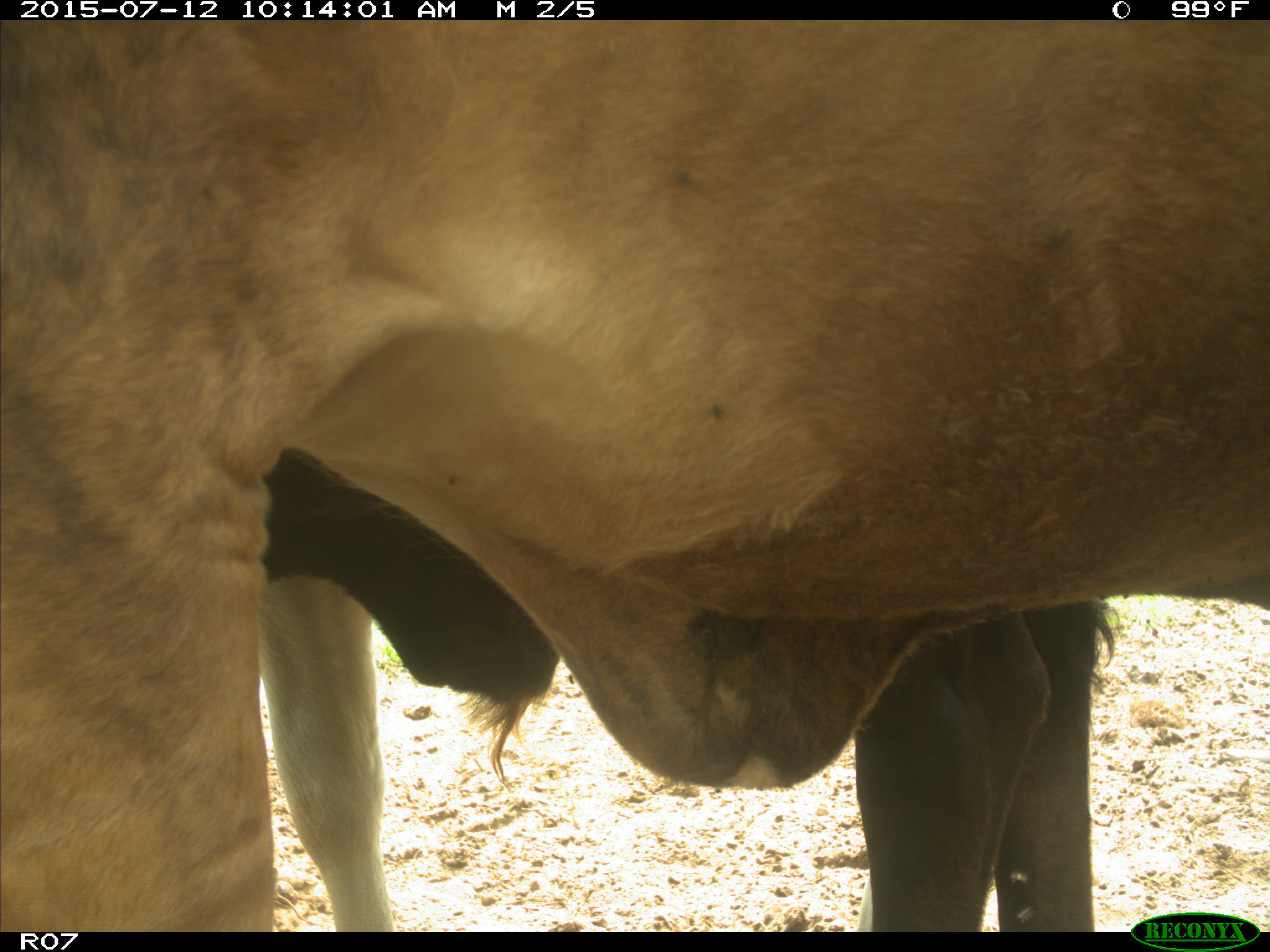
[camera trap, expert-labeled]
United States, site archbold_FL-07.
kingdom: Animalia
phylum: Chordata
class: Mammalia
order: Artiodactyla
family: Bovidae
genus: Bos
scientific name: Bos taurus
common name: domestic cow